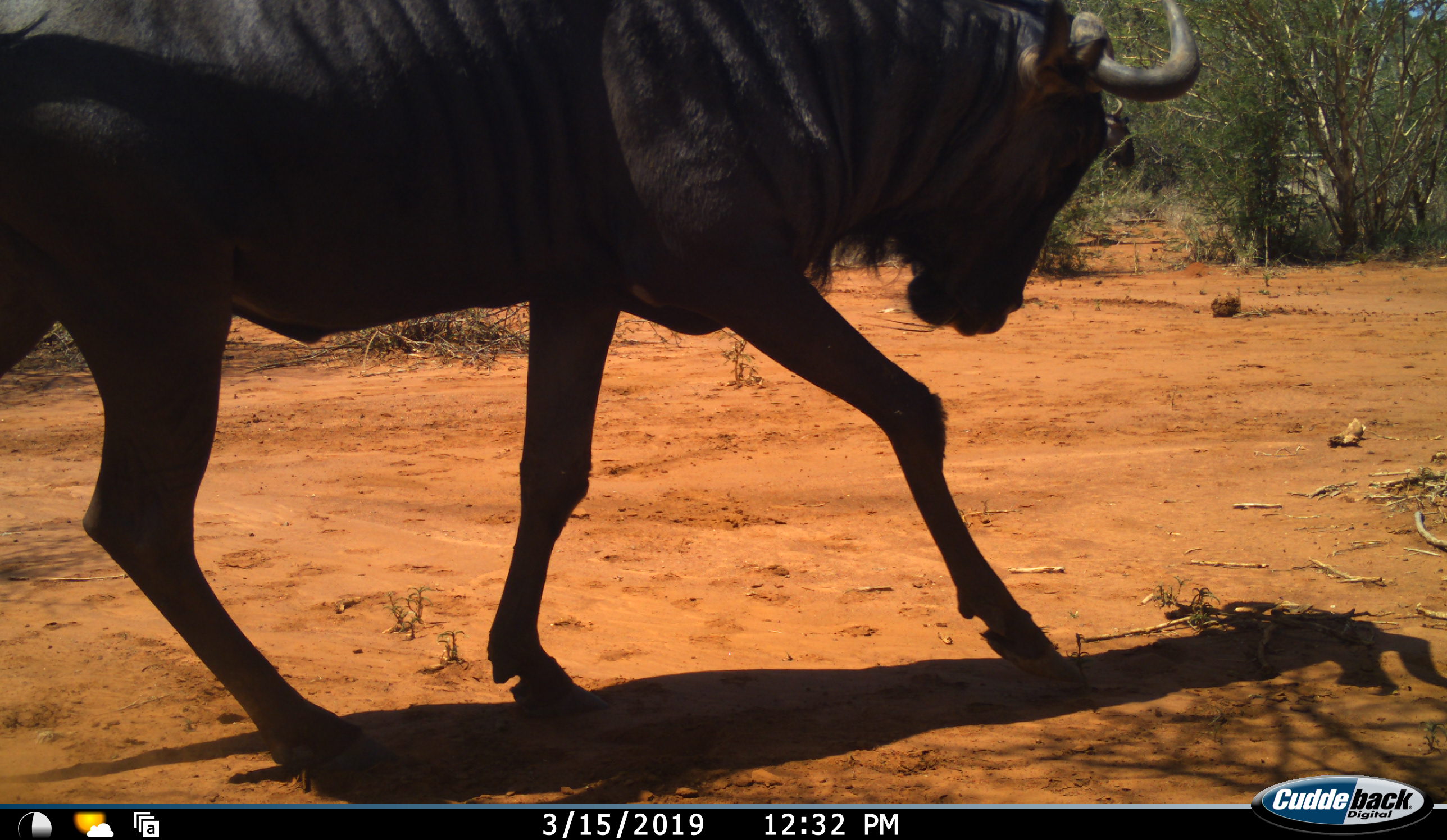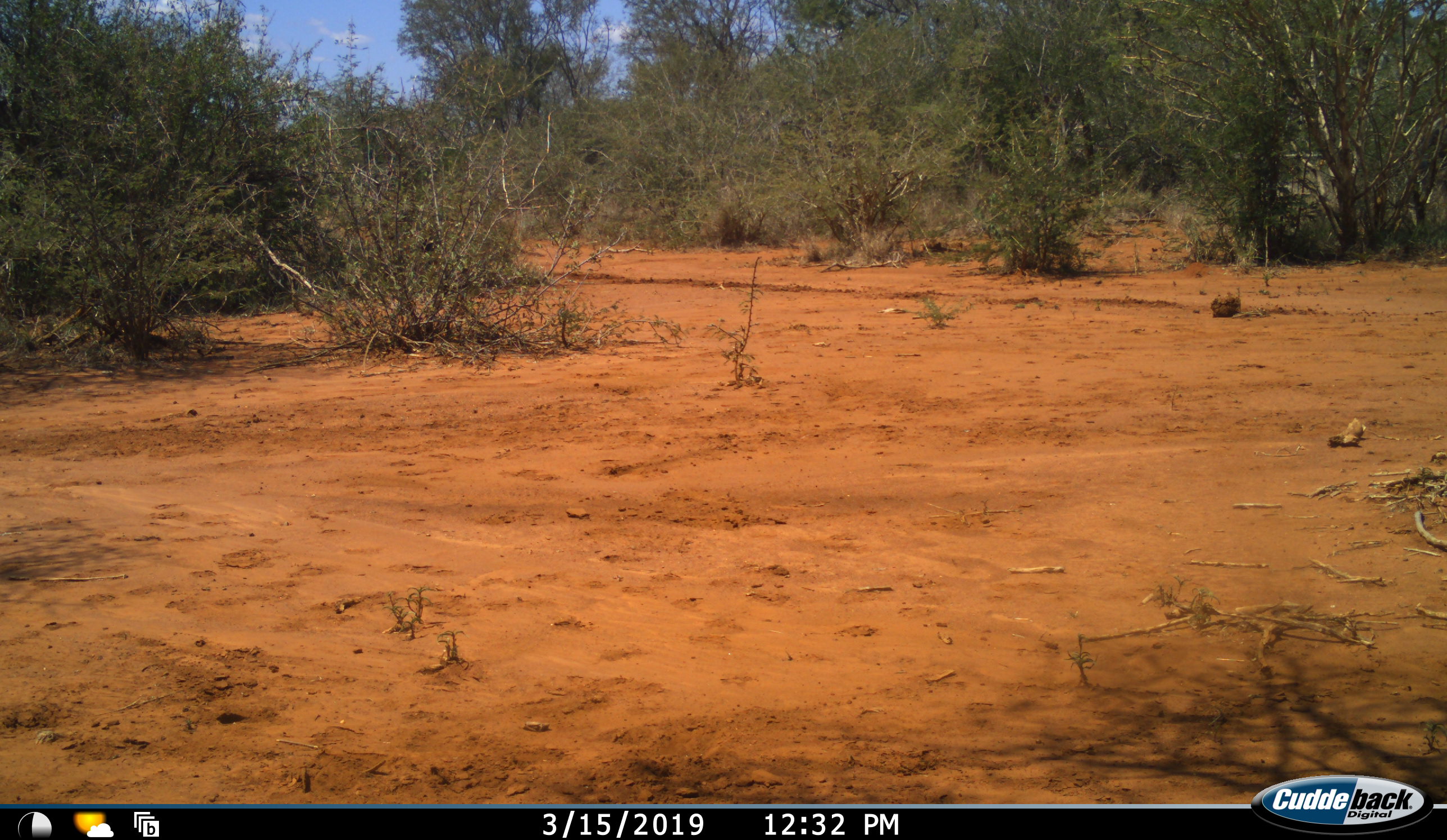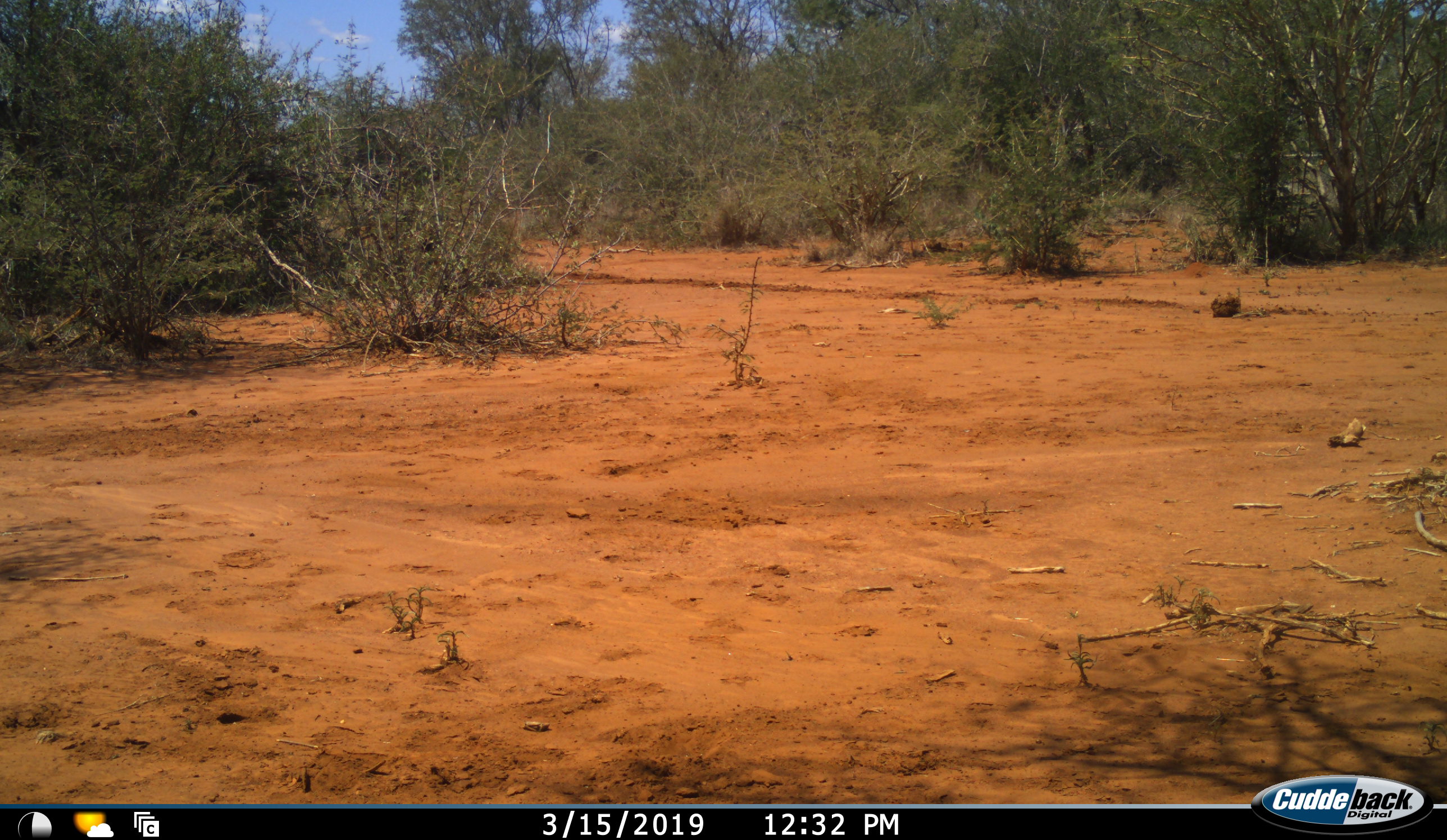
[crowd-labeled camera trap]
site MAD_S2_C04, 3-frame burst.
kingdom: Animalia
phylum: Chordata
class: Mammalia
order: Artiodactyla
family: Bovidae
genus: Connochaetes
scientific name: Connochaetes taurinus taurinus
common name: blue wildebeest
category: wildebeestblue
Wildebeestblue (blue wildebeest) (Connochaetes taurinus taurinus), count 1. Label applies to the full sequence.